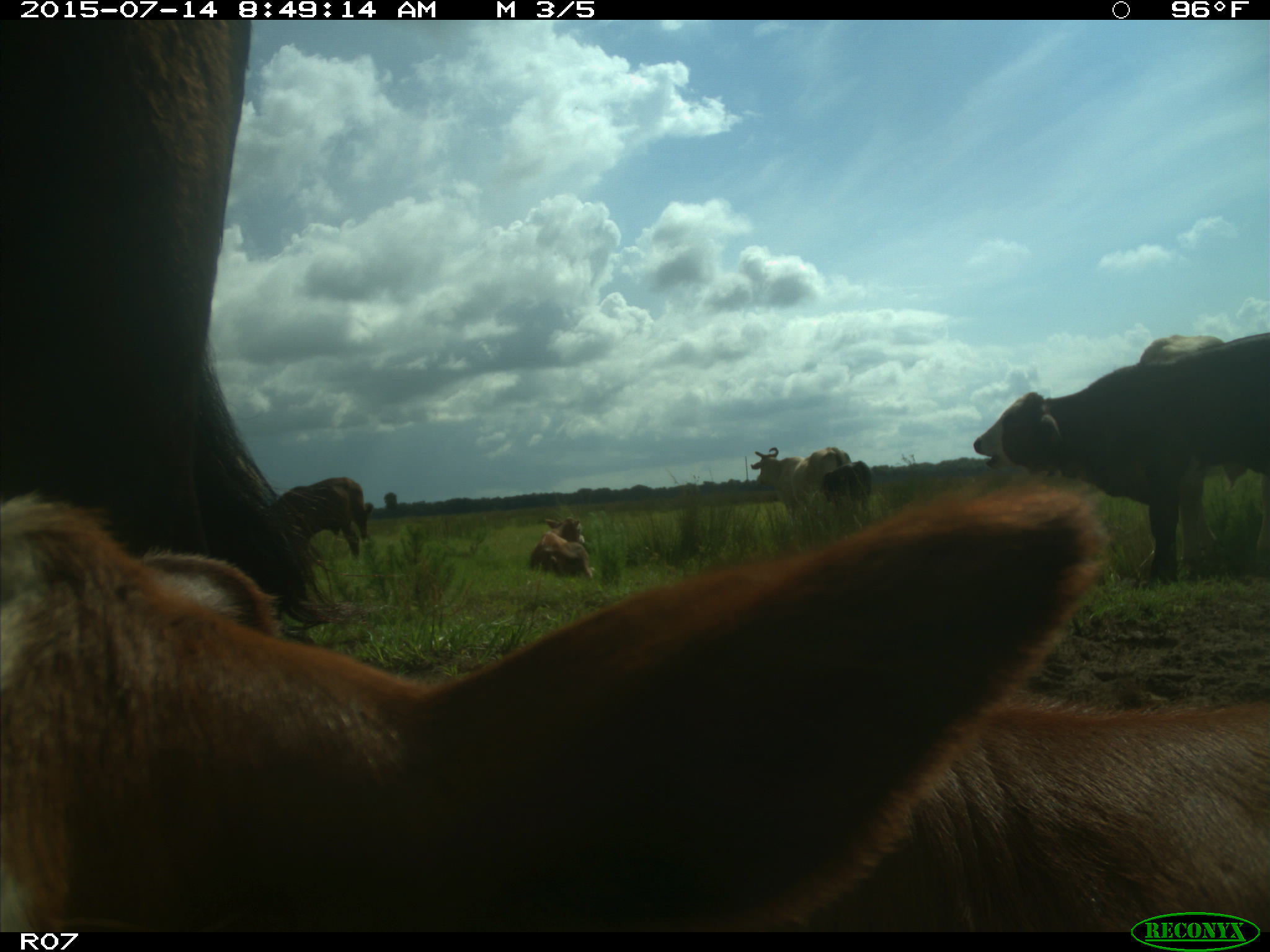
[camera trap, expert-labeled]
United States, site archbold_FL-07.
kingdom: Animalia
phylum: Chordata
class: Mammalia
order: Artiodactyla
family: Bovidae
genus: Bos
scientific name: Bos taurus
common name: domestic cow